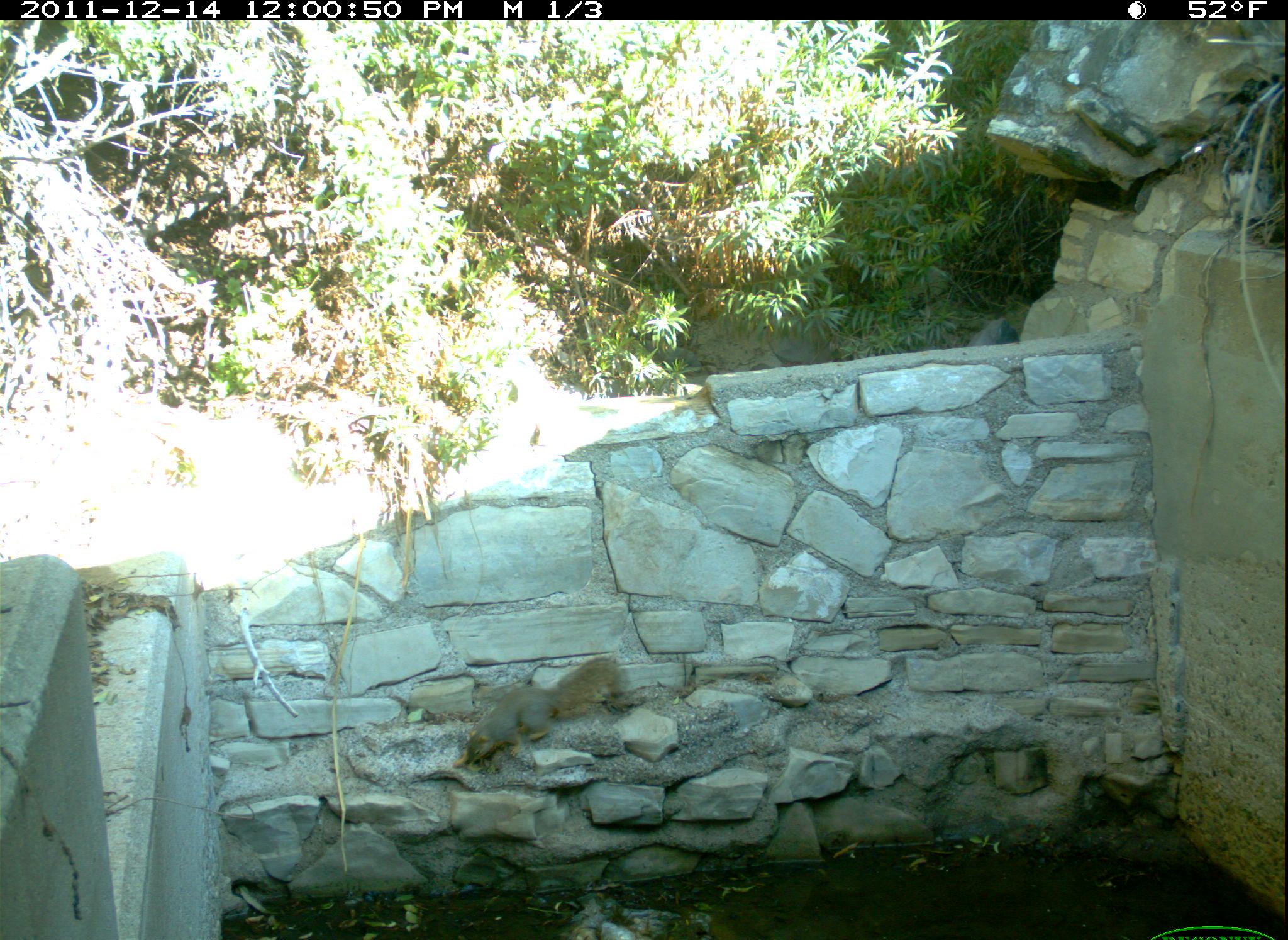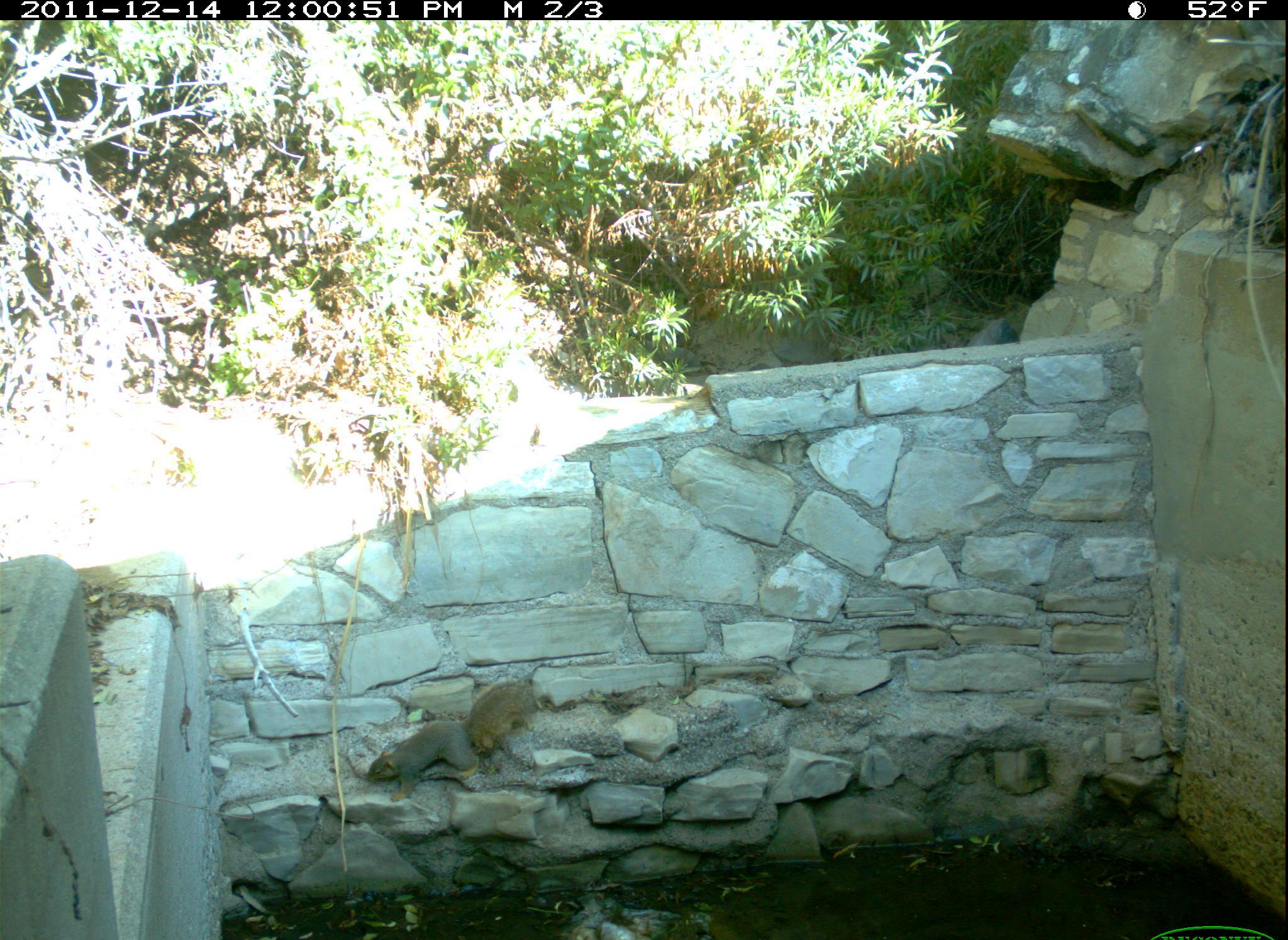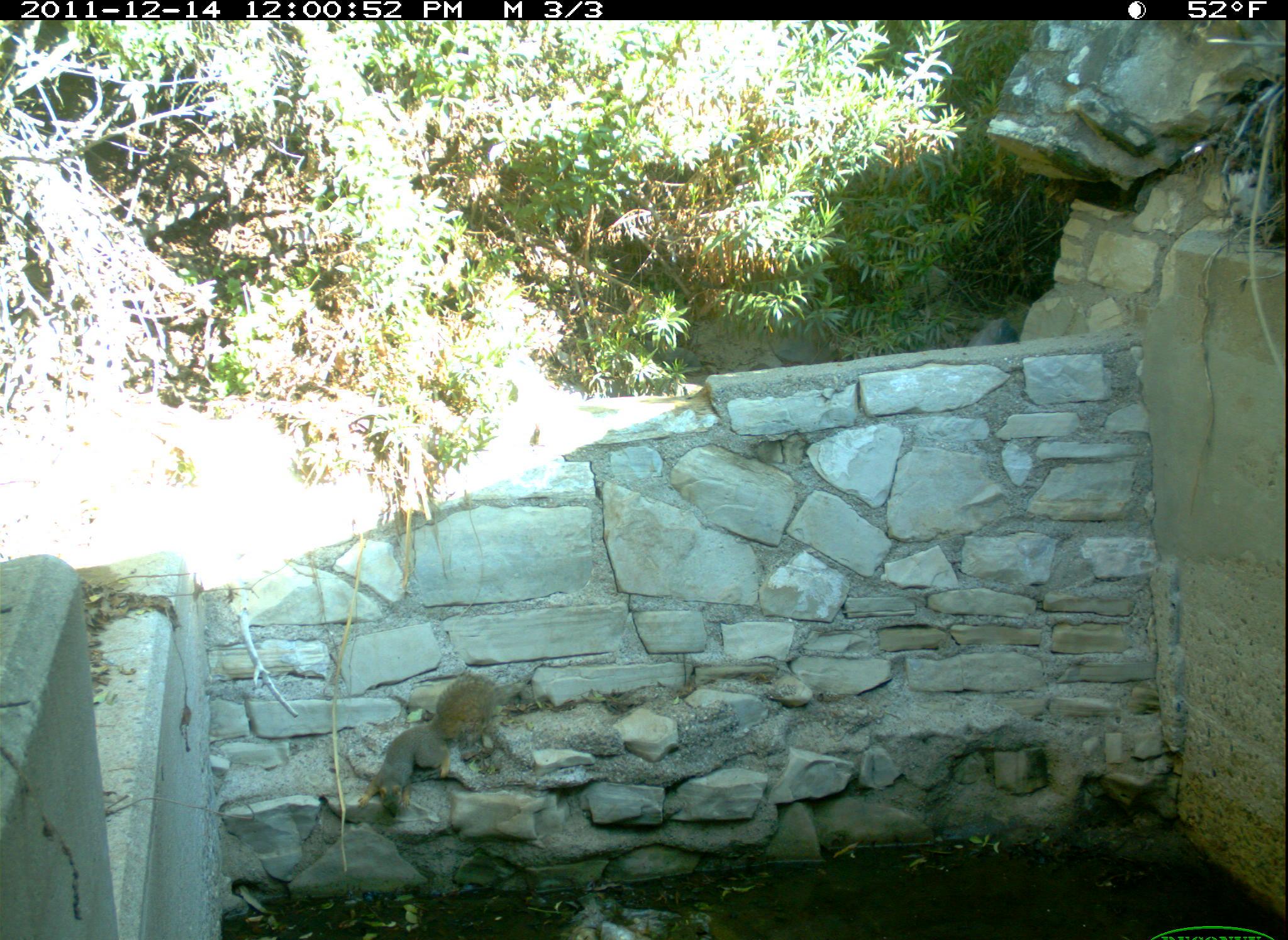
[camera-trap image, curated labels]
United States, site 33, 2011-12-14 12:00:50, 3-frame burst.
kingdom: Animalia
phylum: Chordata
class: Mammalia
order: Rodentia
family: Sciuridae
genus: Sciurus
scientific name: Sciurus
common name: squirrel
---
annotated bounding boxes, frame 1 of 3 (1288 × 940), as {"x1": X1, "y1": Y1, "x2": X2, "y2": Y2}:
squirrel: {"x1": 422, "y1": 639, "x2": 634, "y2": 778}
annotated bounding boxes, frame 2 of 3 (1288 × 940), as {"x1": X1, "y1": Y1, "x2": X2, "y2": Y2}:
squirrel: {"x1": 357, "y1": 671, "x2": 546, "y2": 799}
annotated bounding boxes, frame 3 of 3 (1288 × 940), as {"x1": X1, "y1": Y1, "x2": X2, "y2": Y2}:
squirrel: {"x1": 357, "y1": 675, "x2": 514, "y2": 823}